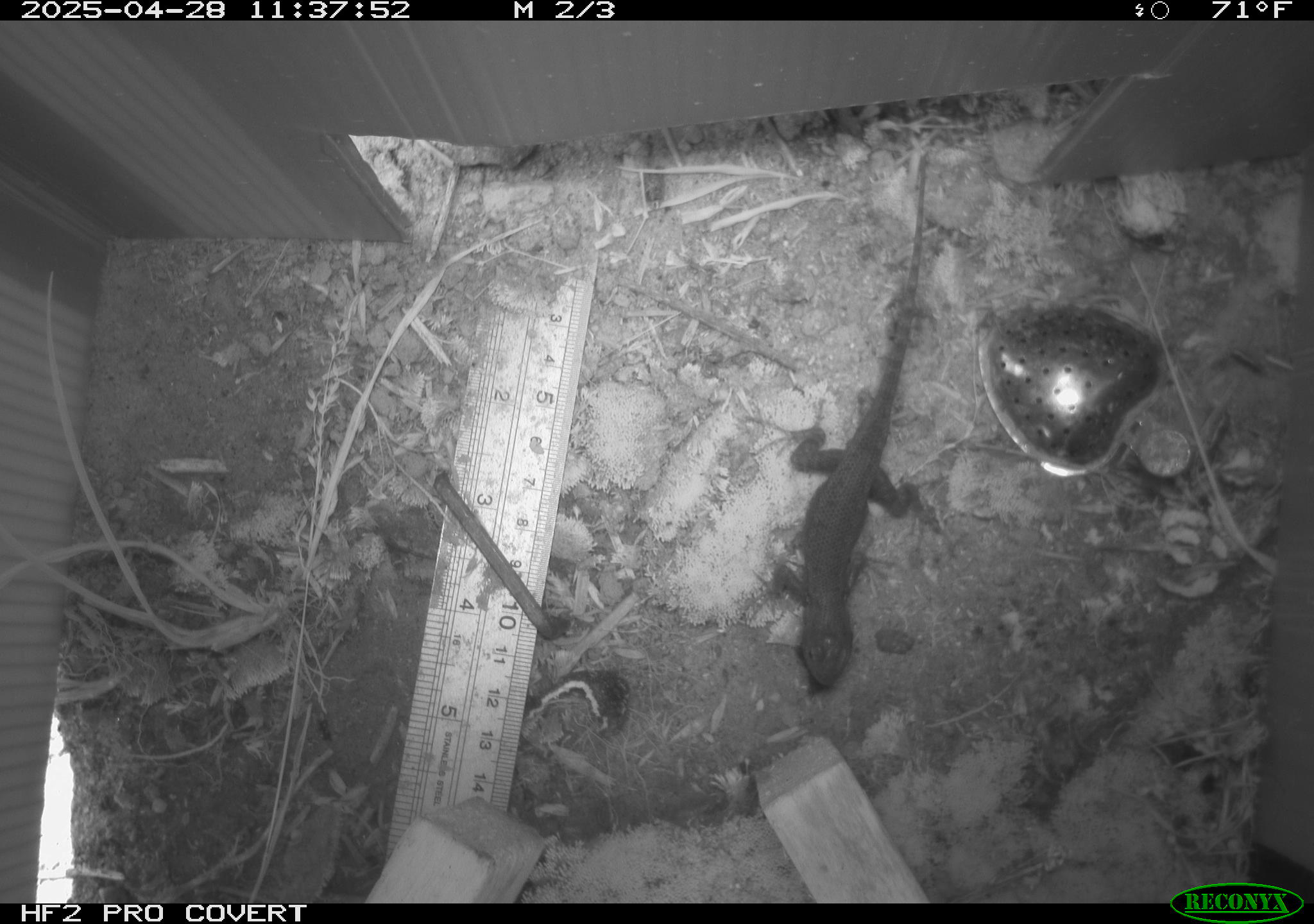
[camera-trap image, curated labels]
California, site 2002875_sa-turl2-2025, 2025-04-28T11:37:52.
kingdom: Animalia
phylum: Chordata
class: Reptilia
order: Squamata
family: Phrynosomatidae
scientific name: Phrynosomatidae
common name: north american spiny lizards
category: sceloporus/uta species